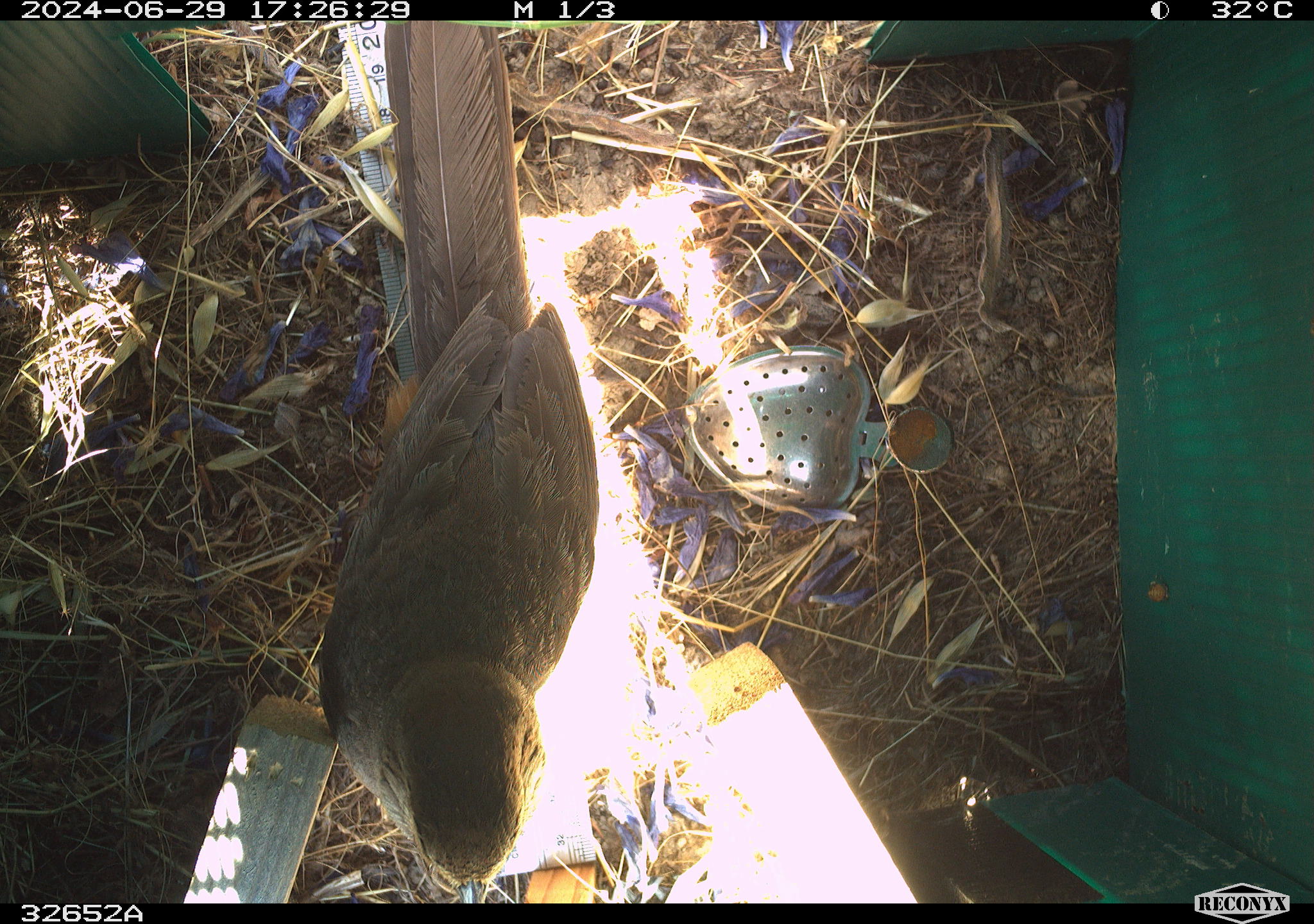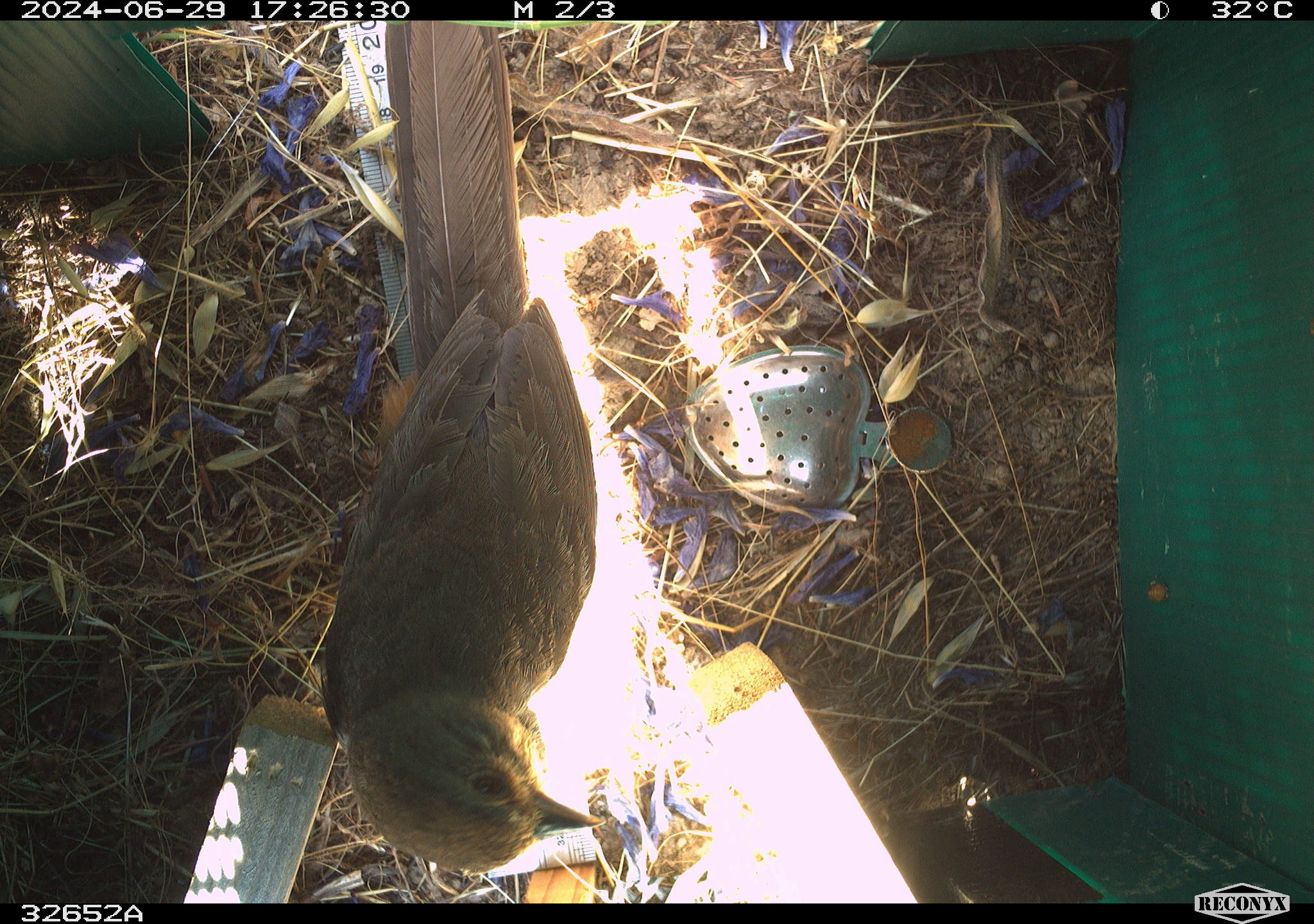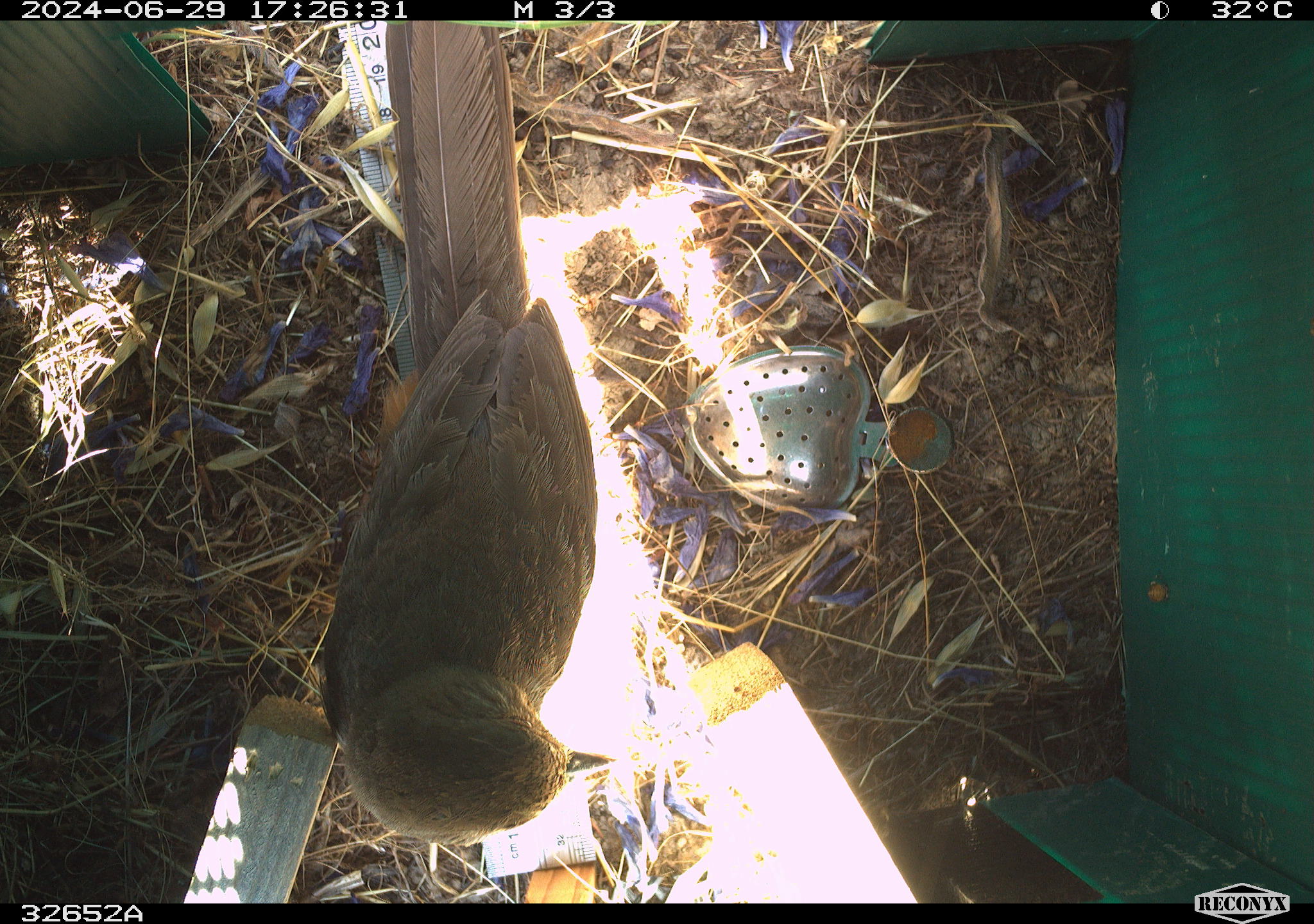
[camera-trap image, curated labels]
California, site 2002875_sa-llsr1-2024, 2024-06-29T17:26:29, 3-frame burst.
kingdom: Animalia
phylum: Chordata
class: Aves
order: Passeriformes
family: Passerellidae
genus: Melozone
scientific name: Melozone crissalis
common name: california towhee